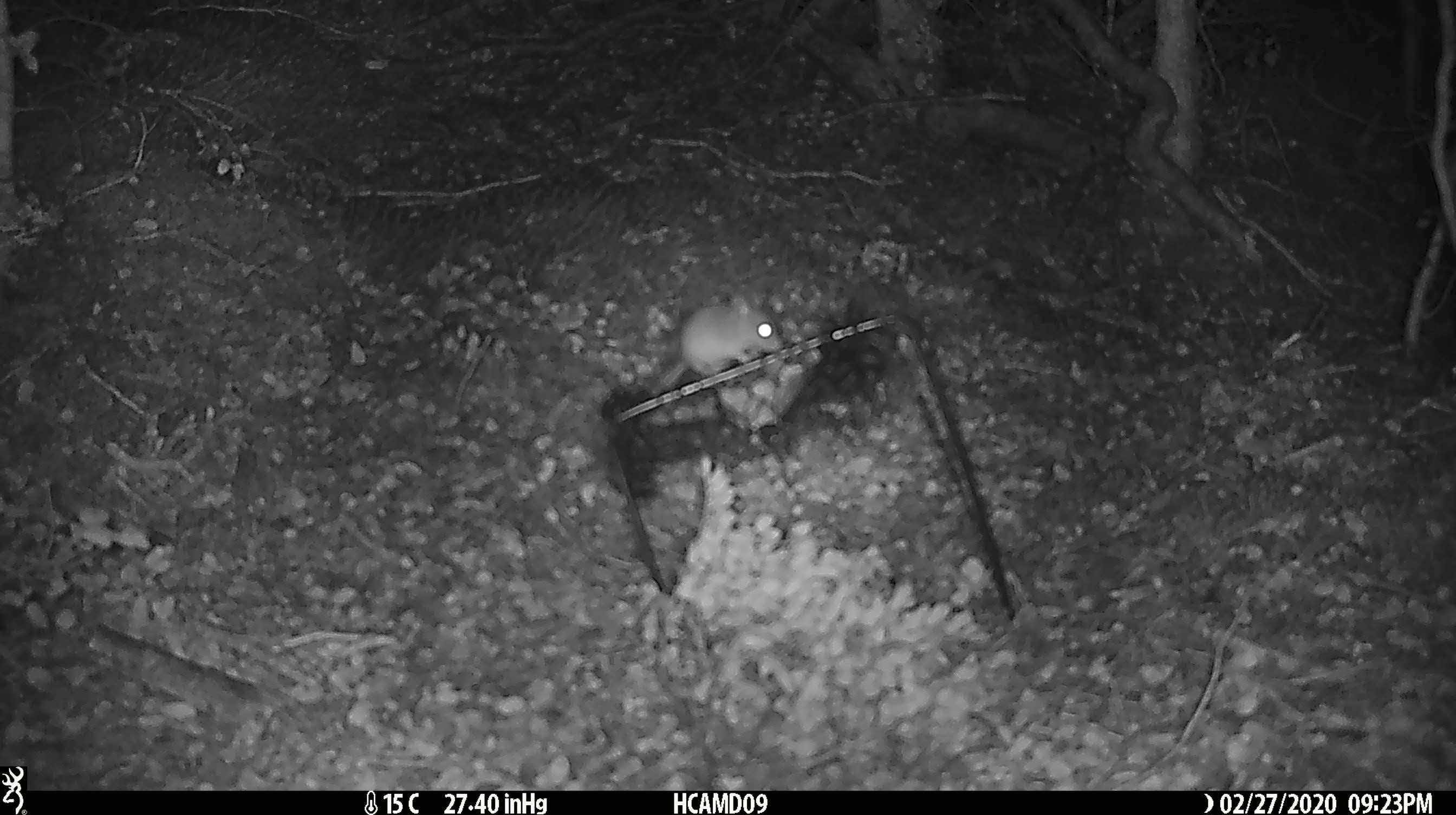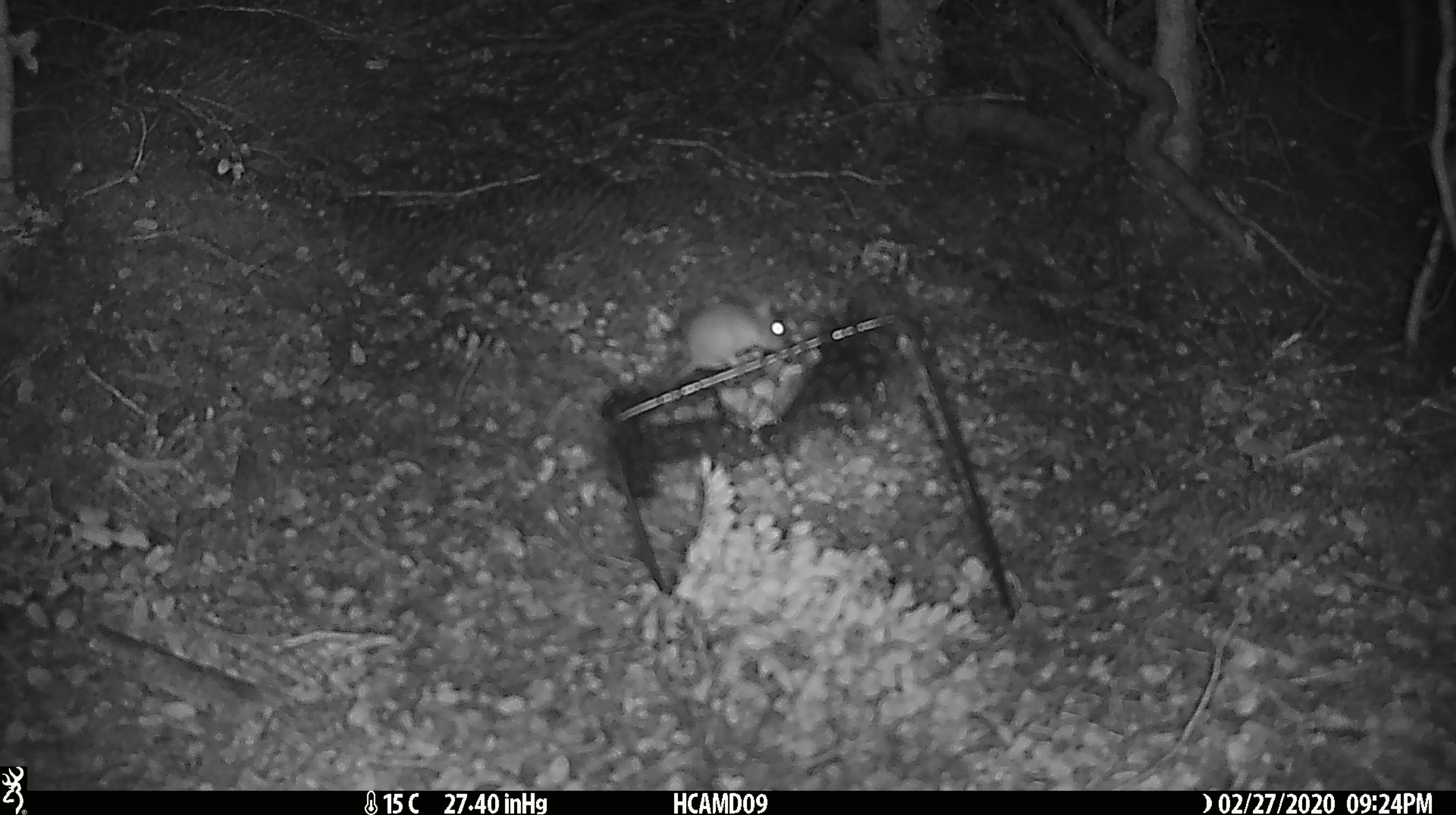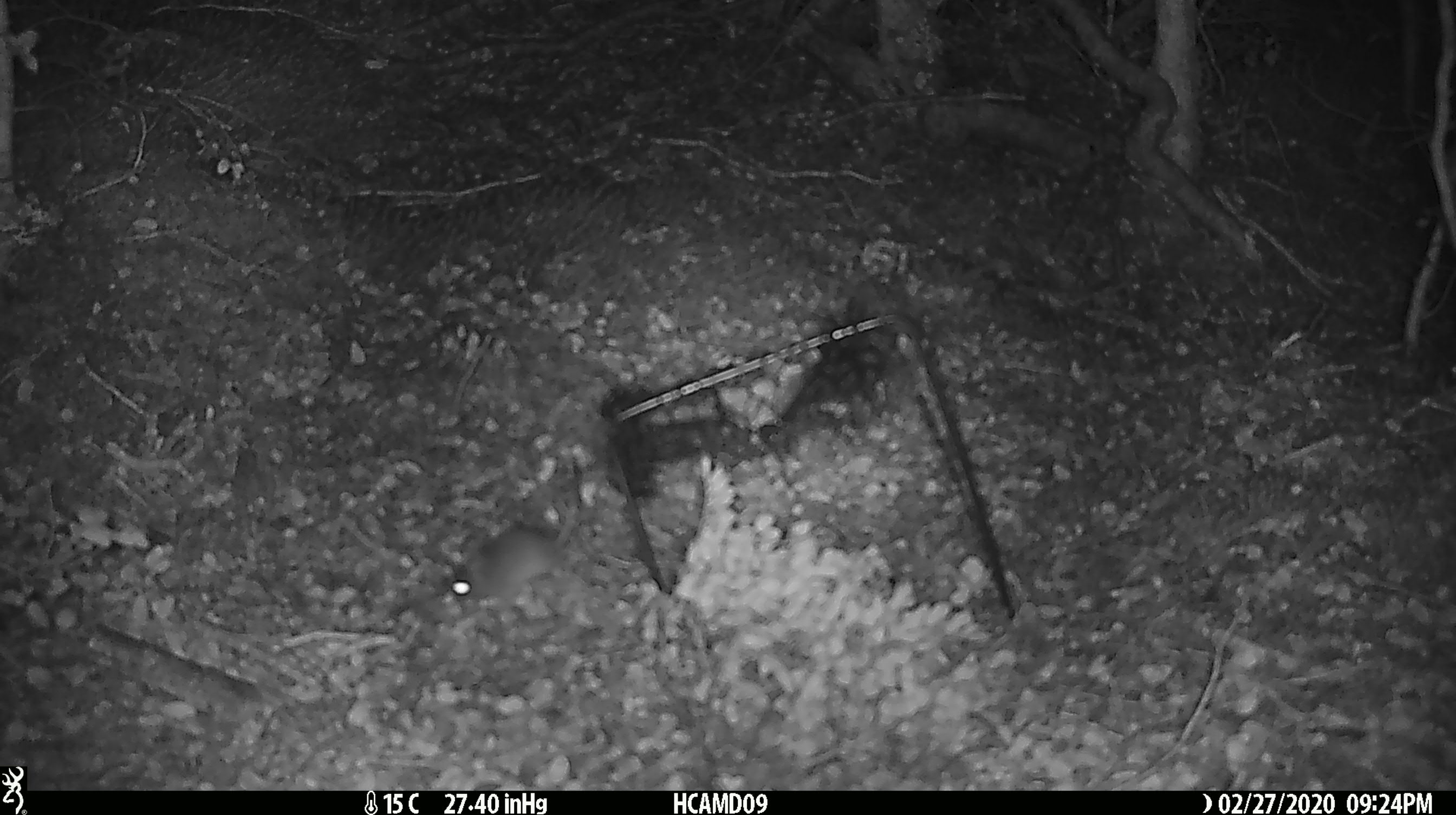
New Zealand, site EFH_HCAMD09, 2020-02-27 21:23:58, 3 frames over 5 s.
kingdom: Animalia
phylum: Chordata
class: Mammalia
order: Rodentia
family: Muridae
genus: Mus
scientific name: Mus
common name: mouse